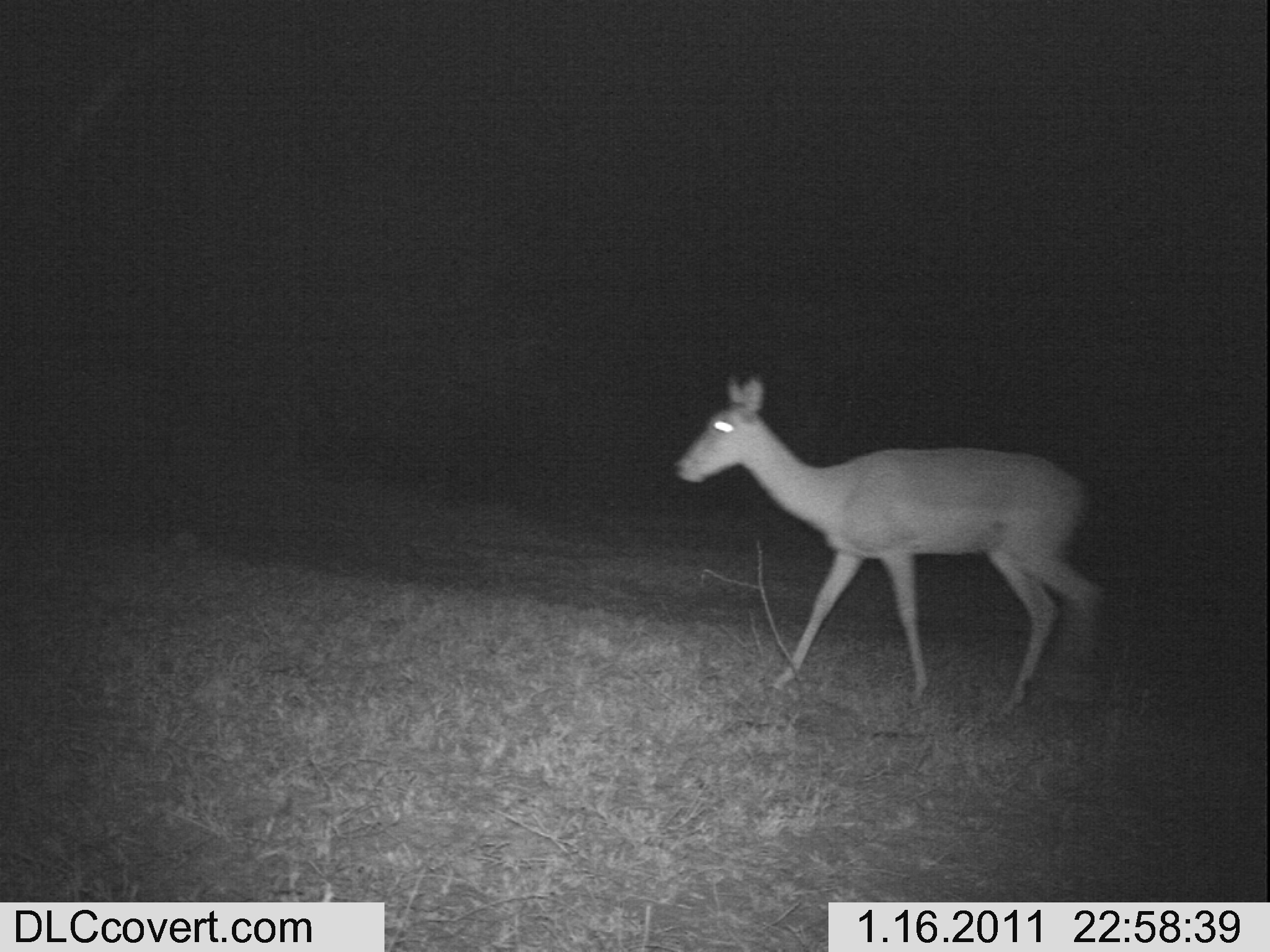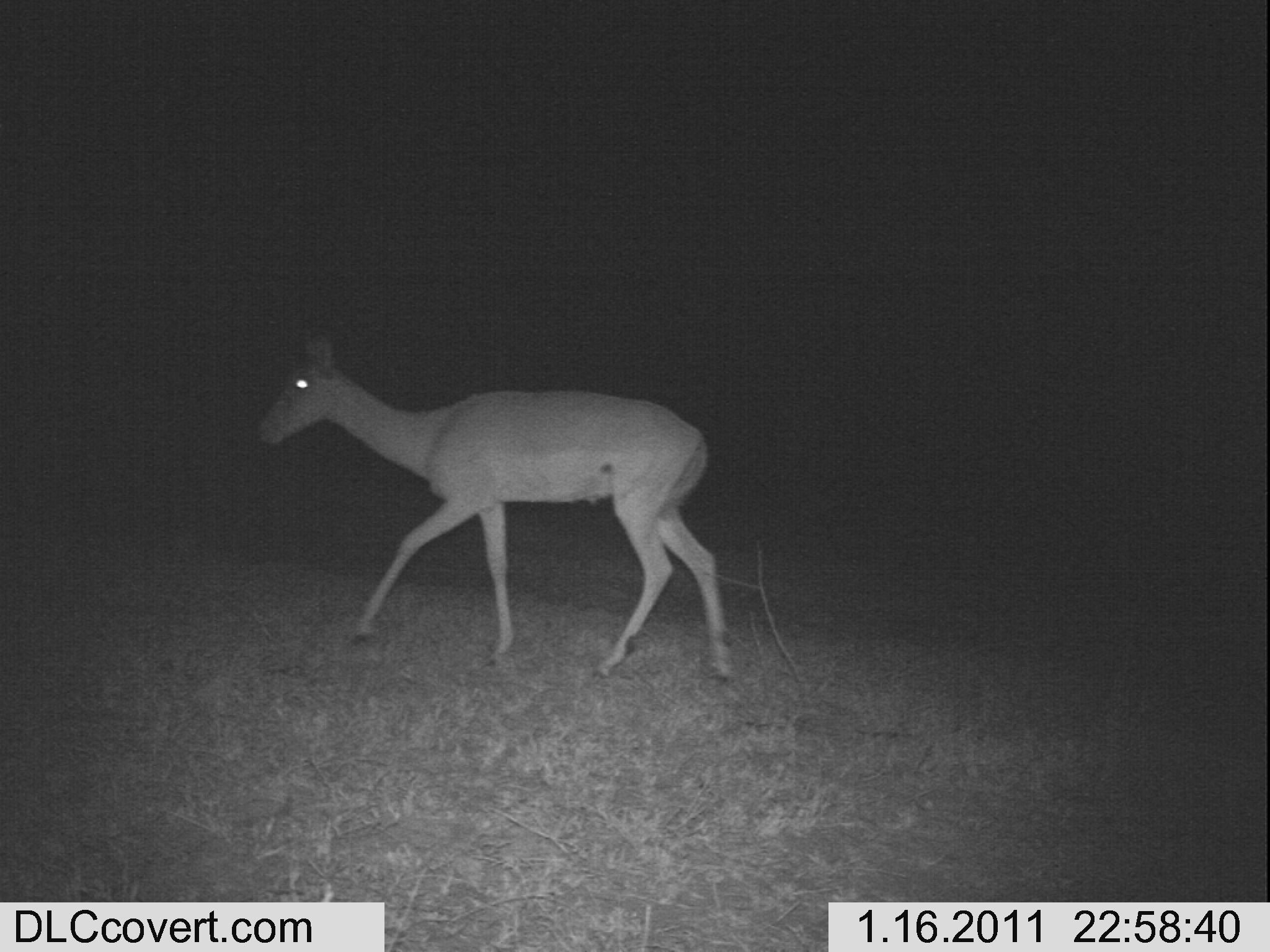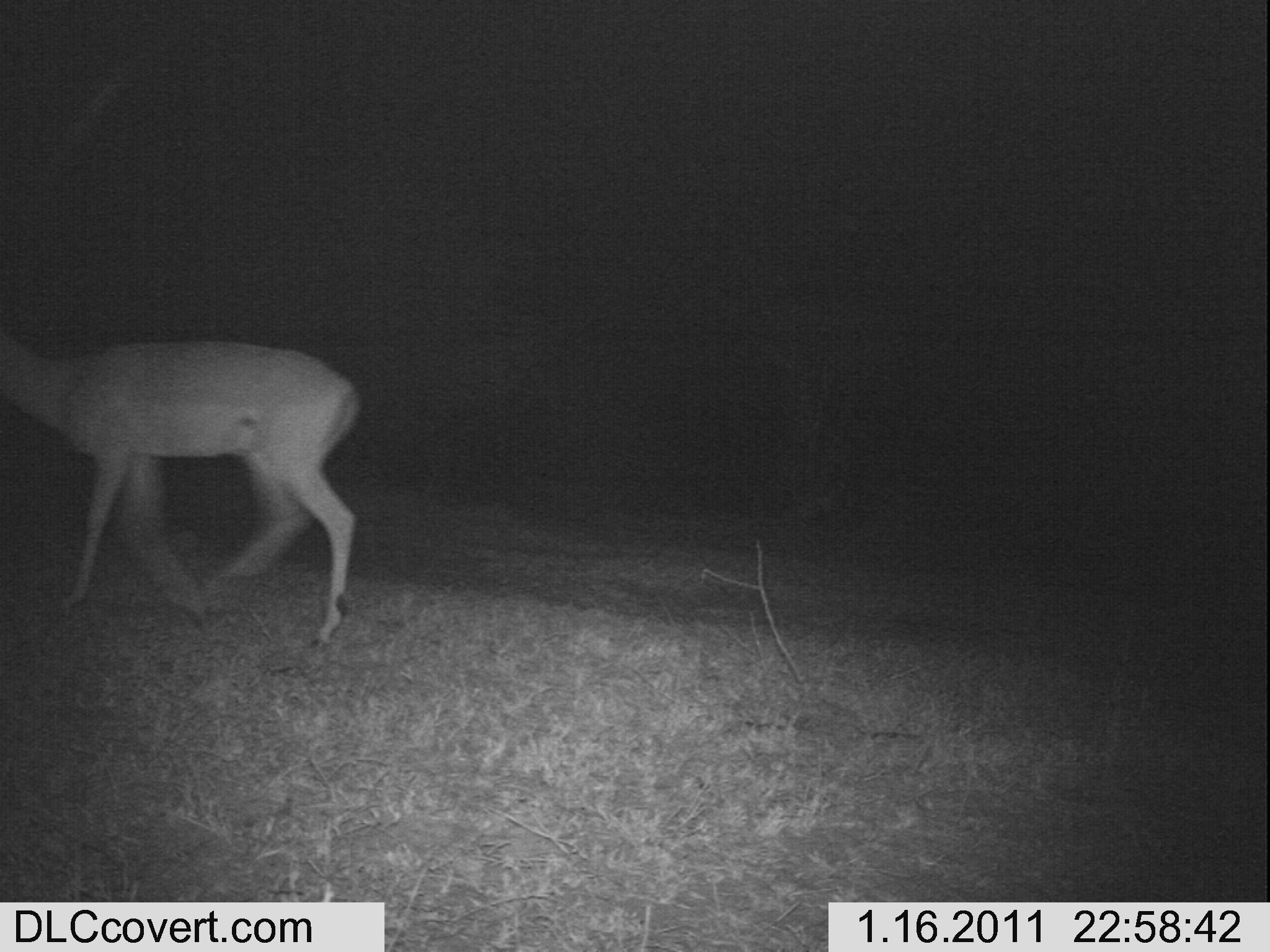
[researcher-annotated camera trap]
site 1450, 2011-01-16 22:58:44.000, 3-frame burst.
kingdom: Animalia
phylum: Chordata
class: Mammalia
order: Artiodactyla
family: Bovidae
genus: Aepyceros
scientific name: Aepyceros melampus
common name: impala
Aepyceros melampus (impala), count 1.